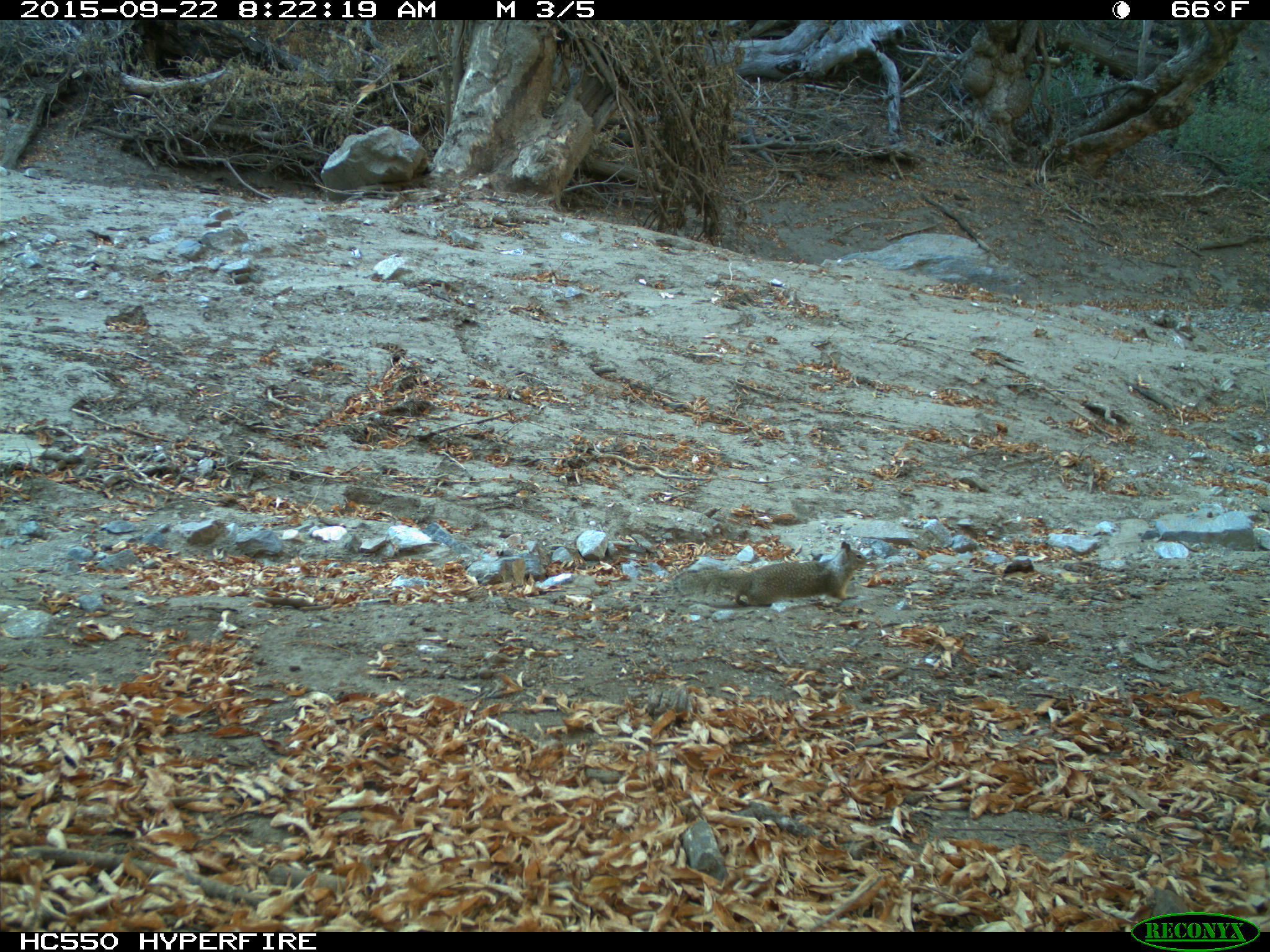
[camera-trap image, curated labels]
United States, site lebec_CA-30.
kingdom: Animalia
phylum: Chordata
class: Mammalia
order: Rodentia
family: Sciuridae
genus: Otospermophilus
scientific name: Otospermophilus beecheyi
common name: california ground squirrel